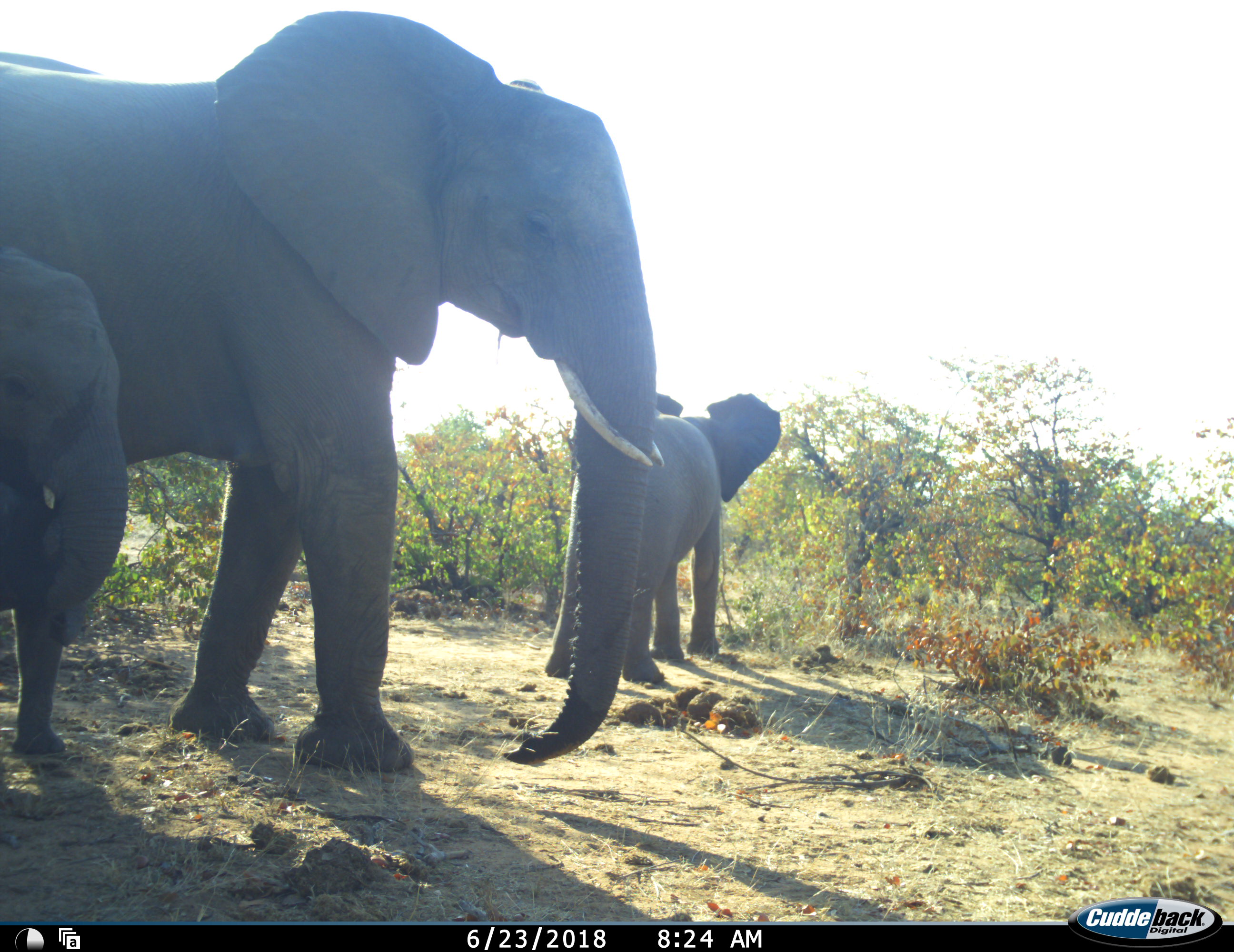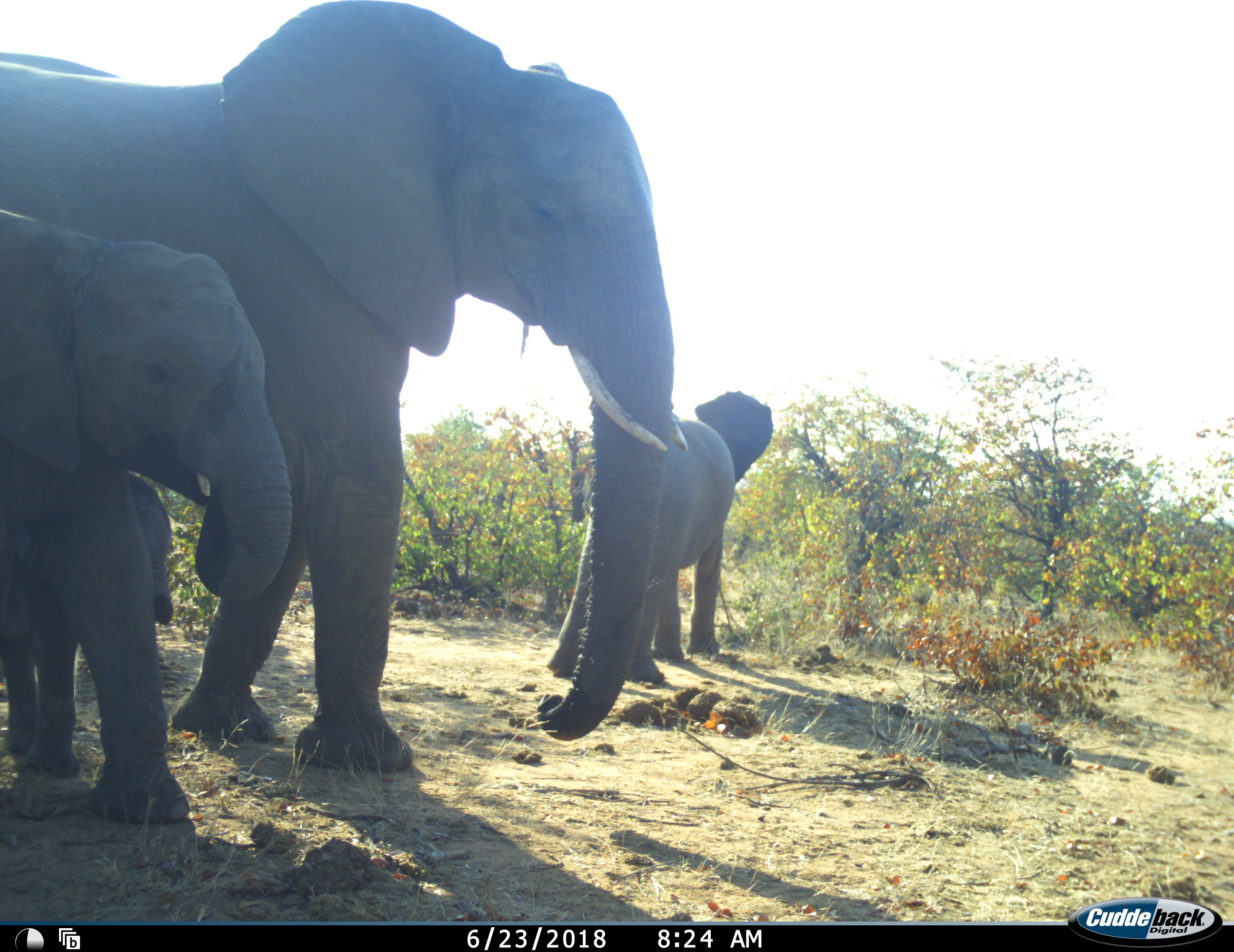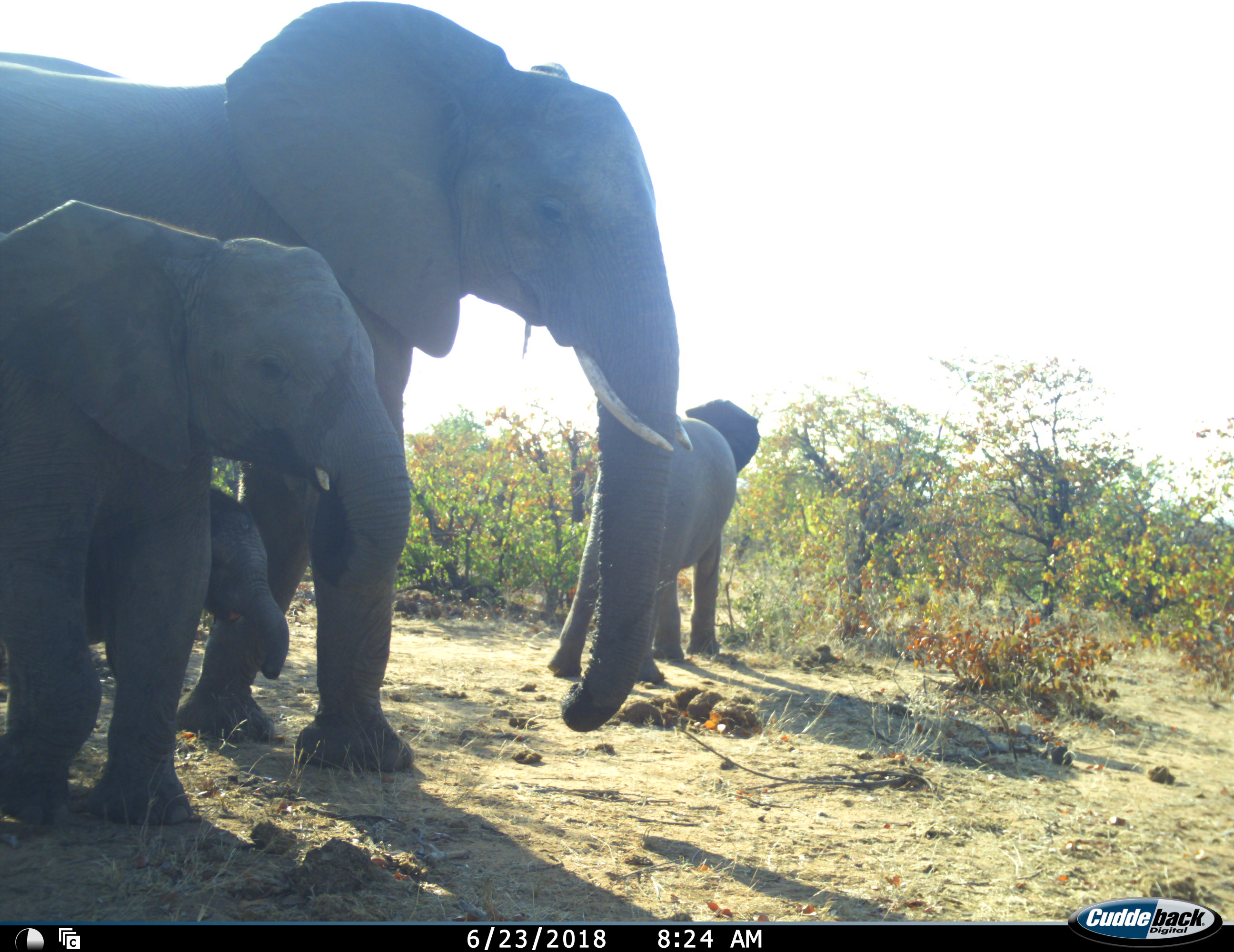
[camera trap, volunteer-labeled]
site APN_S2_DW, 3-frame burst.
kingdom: Animalia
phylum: Chordata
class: Mammalia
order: Proboscidea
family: Elephantidae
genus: Loxodonta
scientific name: Loxodonta africana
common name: african bush elephant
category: elephant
Elephant (african bush elephant) (Loxodonta africana), count 4. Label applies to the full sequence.